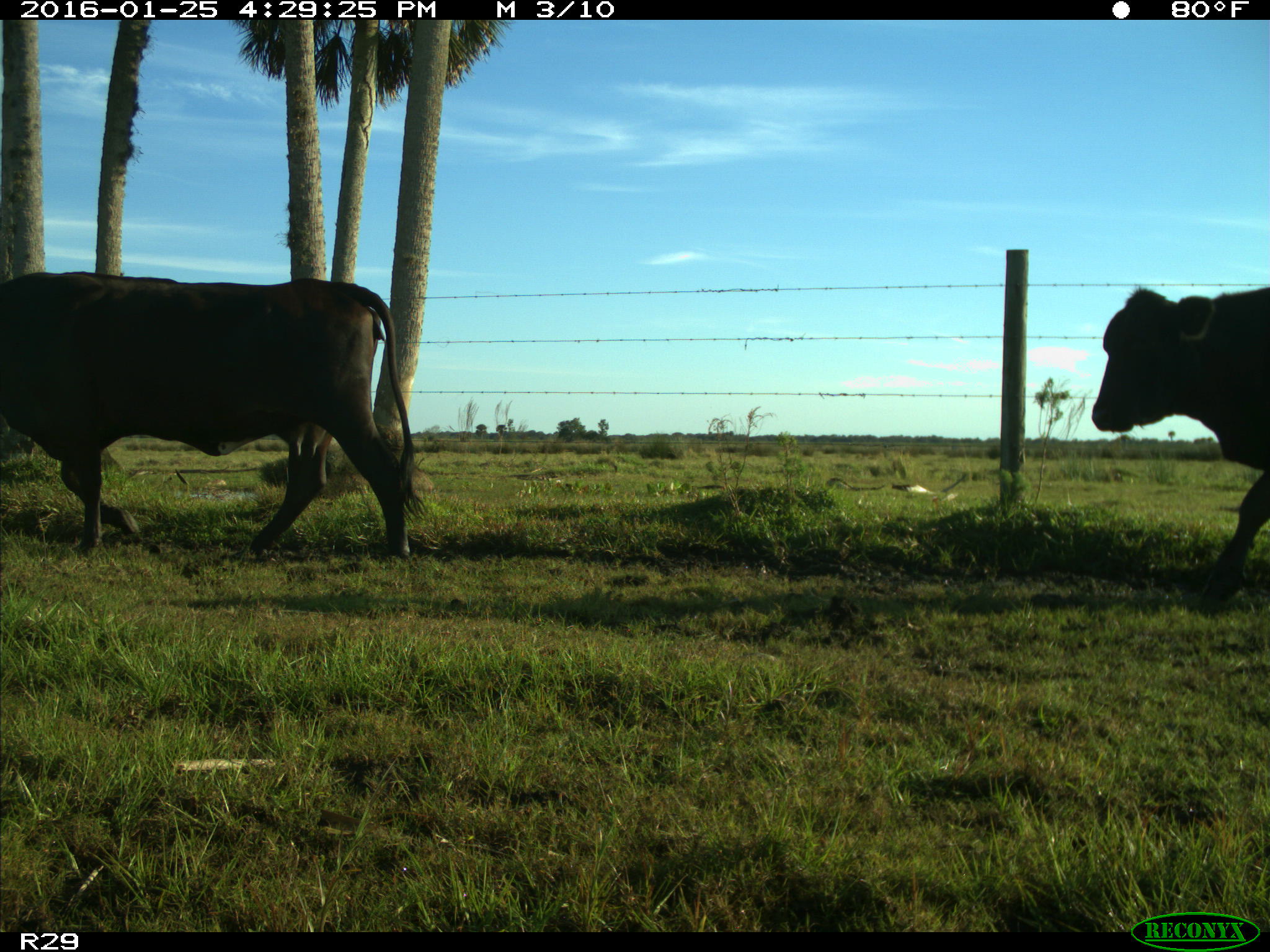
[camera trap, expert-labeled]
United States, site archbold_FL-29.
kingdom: Animalia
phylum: Chordata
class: Mammalia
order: Artiodactyla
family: Bovidae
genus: Bos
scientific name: Bos taurus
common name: domestic cow